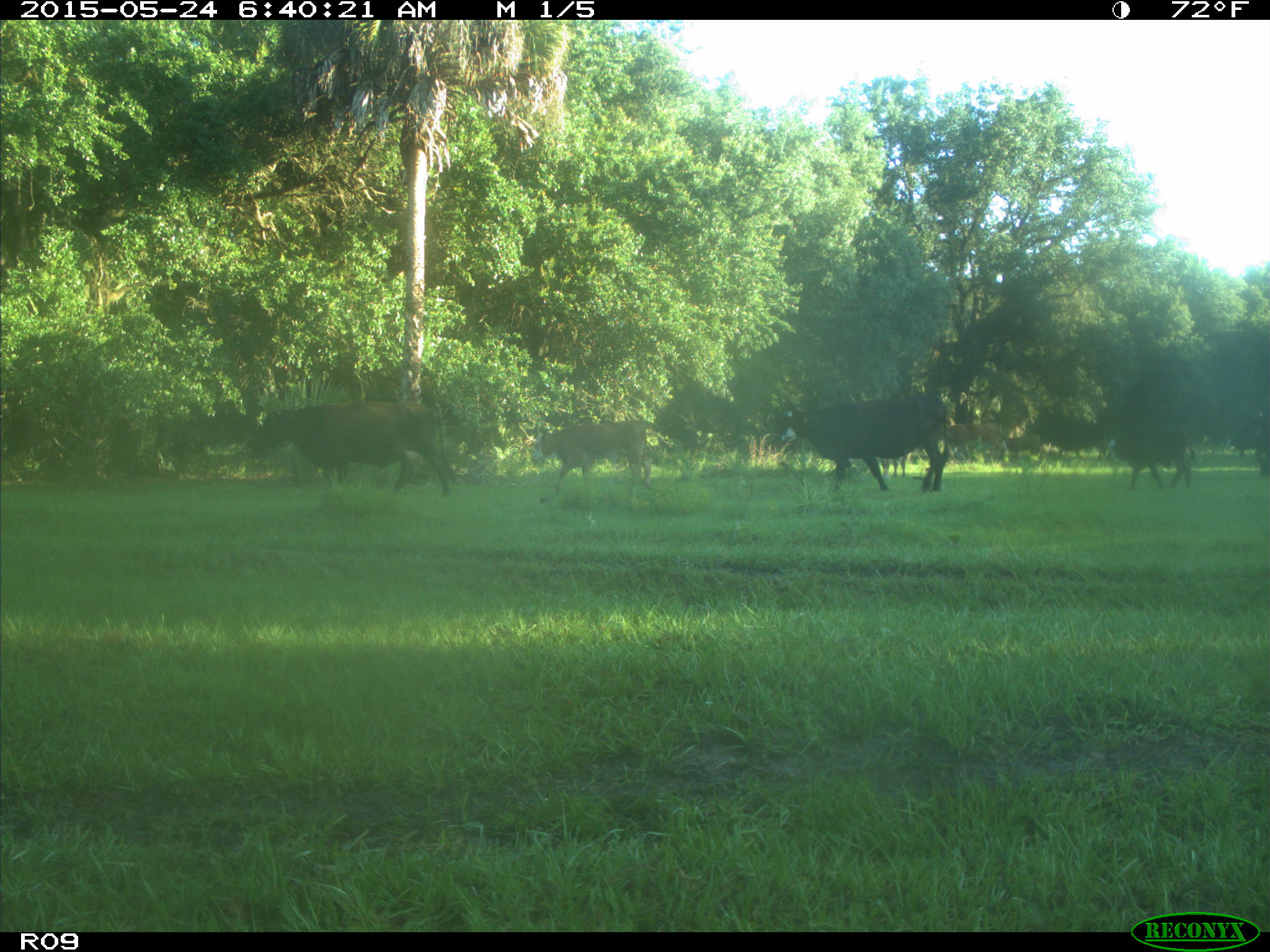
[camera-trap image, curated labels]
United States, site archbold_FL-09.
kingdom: Animalia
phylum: Chordata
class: Mammalia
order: Artiodactyla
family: Bovidae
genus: Bos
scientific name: Bos taurus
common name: domestic cow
Bos taurus (domestic cow).